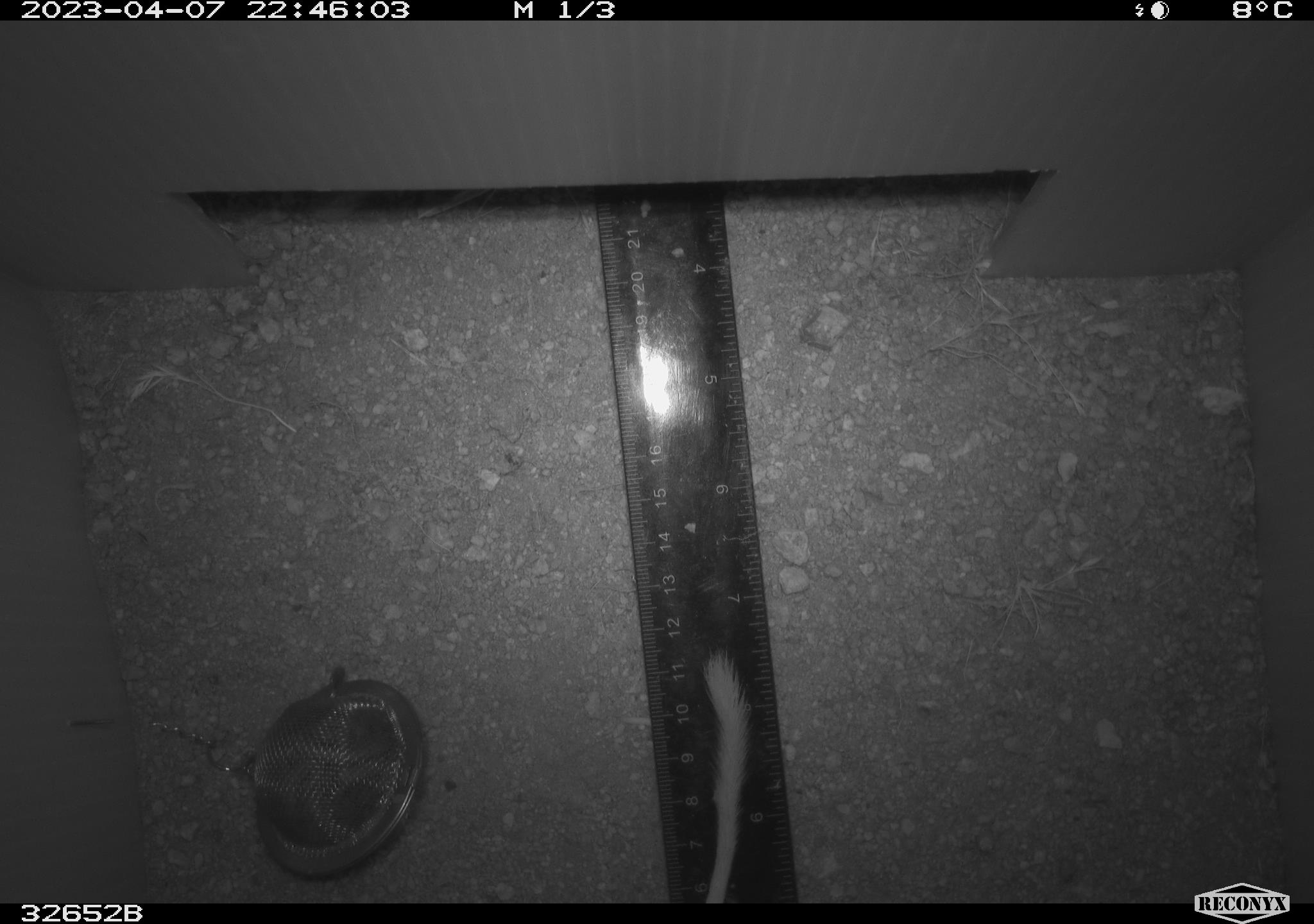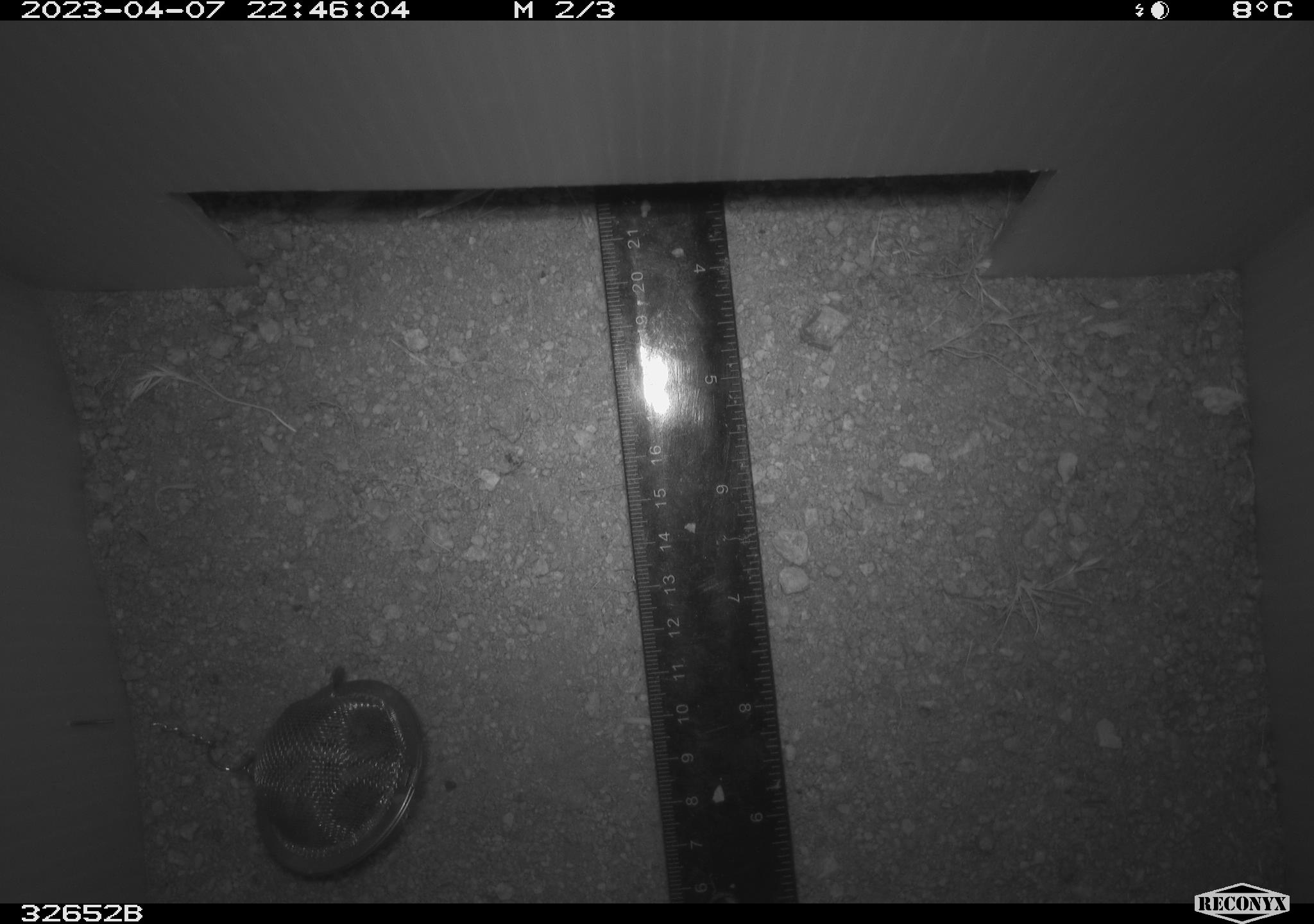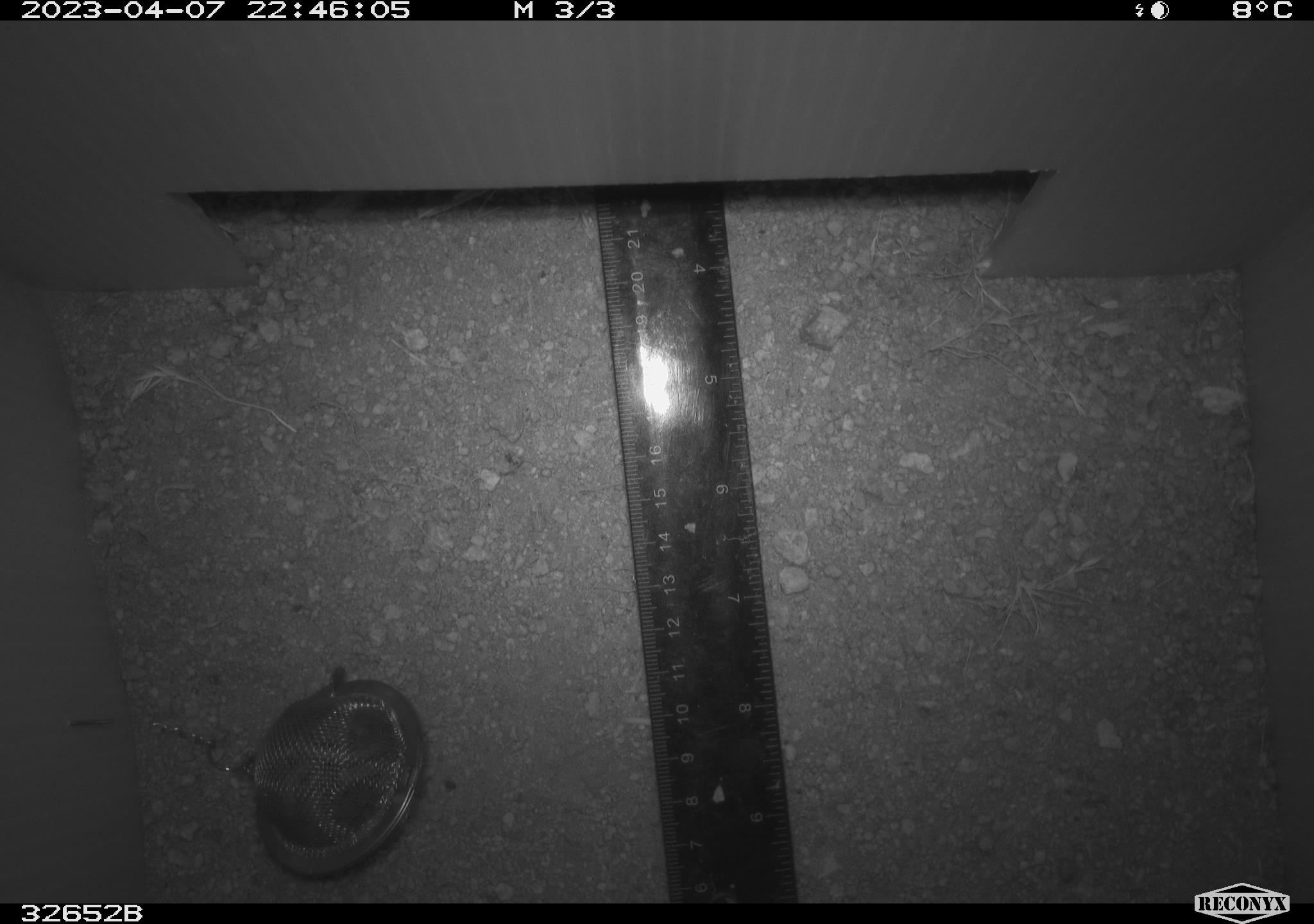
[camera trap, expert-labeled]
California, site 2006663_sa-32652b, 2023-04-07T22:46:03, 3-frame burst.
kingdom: Animalia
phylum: Chordata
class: Mammalia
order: Rodentia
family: Heteromyidae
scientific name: Heteromyidae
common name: kangaroo rats and pocket mice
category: heteromyidae family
Heteromyidae family (kangaroo rats and pocket mice) (Heteromyidae).